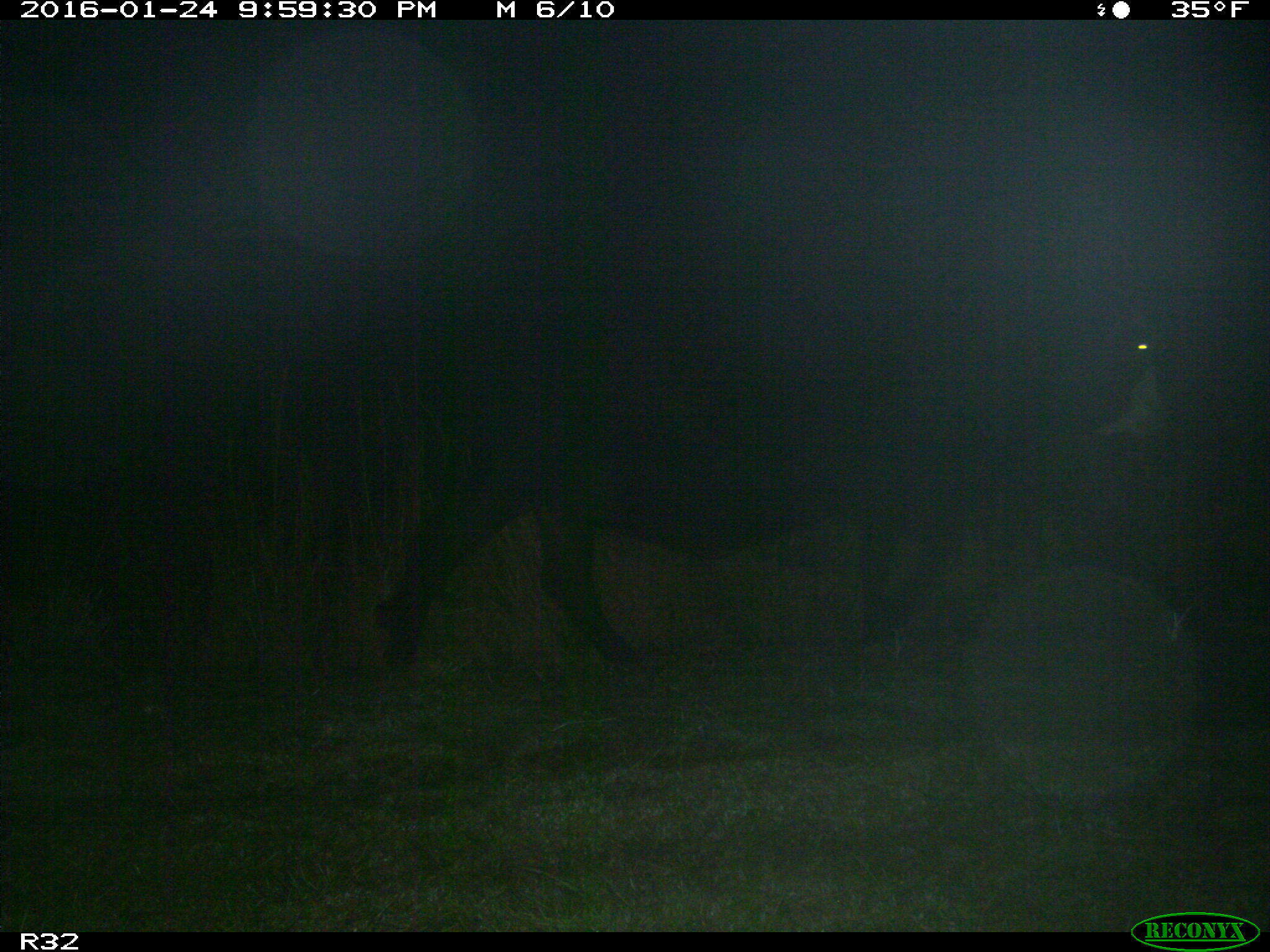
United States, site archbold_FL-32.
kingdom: Animalia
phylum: Chordata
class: Mammalia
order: Artiodactyla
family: Bovidae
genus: Bos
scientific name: Bos taurus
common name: domestic cow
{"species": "Bos taurus (domestic cow)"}